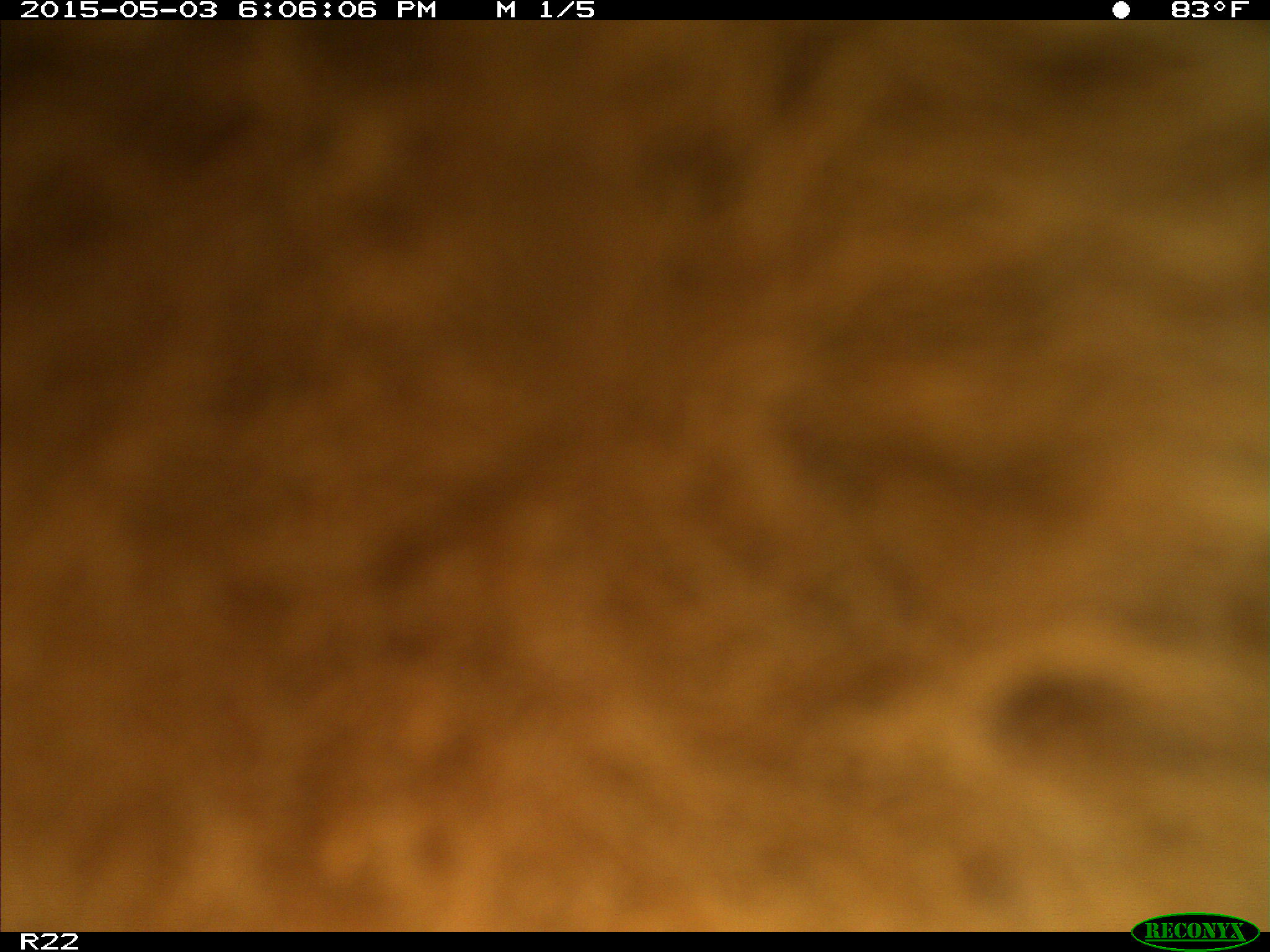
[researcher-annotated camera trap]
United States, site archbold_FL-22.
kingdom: Animalia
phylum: Chordata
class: Mammalia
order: Artiodactyla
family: Bovidae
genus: Bos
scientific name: Bos taurus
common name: domestic cow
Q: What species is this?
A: Bos taurus (domestic cow).